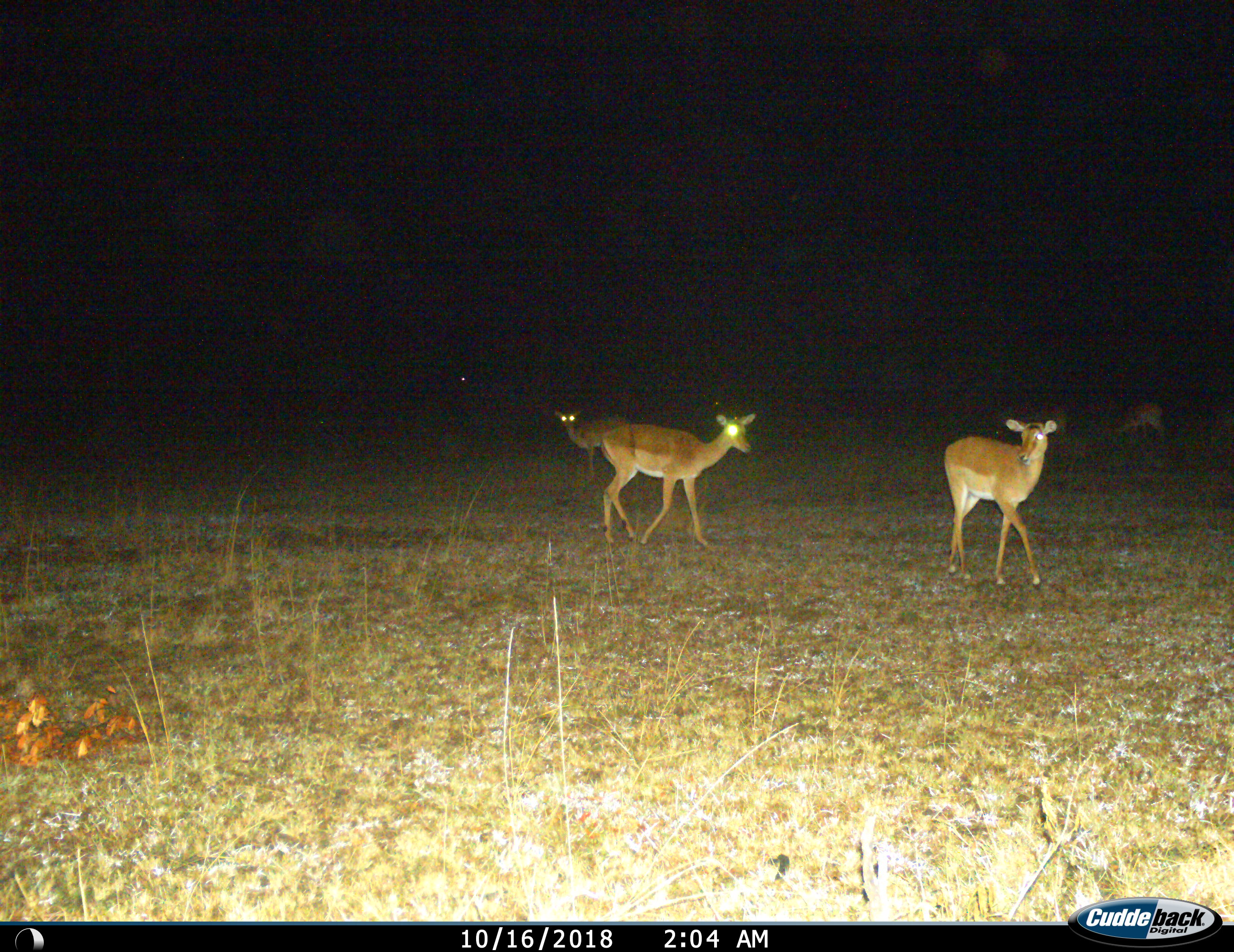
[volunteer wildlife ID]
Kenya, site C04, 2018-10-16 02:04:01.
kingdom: Animalia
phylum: Chordata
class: Mammalia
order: Artiodactyla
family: Bovidae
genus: Aepyceros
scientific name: Aepyceros melampus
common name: impala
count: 4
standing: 50%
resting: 0%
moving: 80%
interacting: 0%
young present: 10%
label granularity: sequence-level